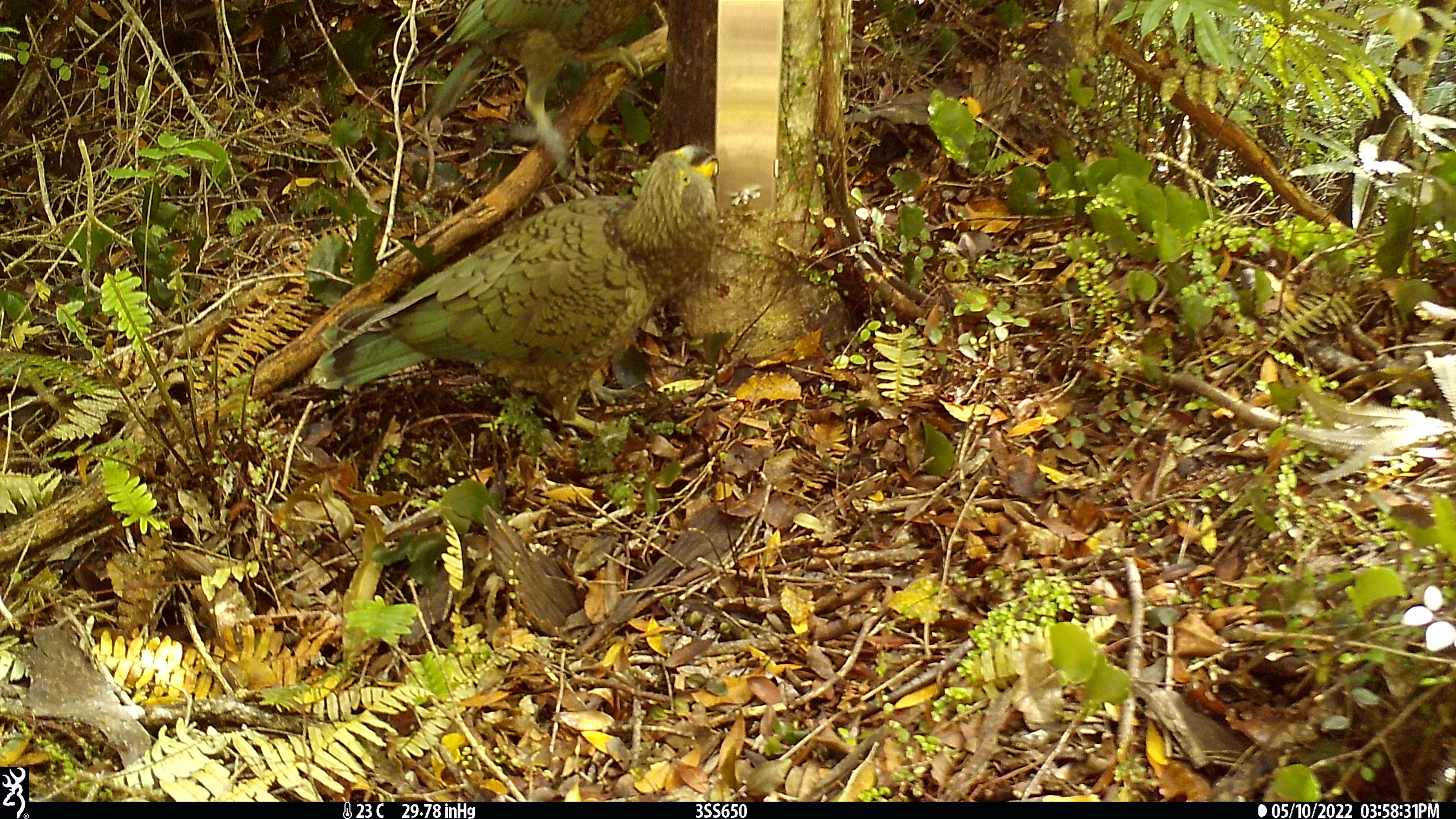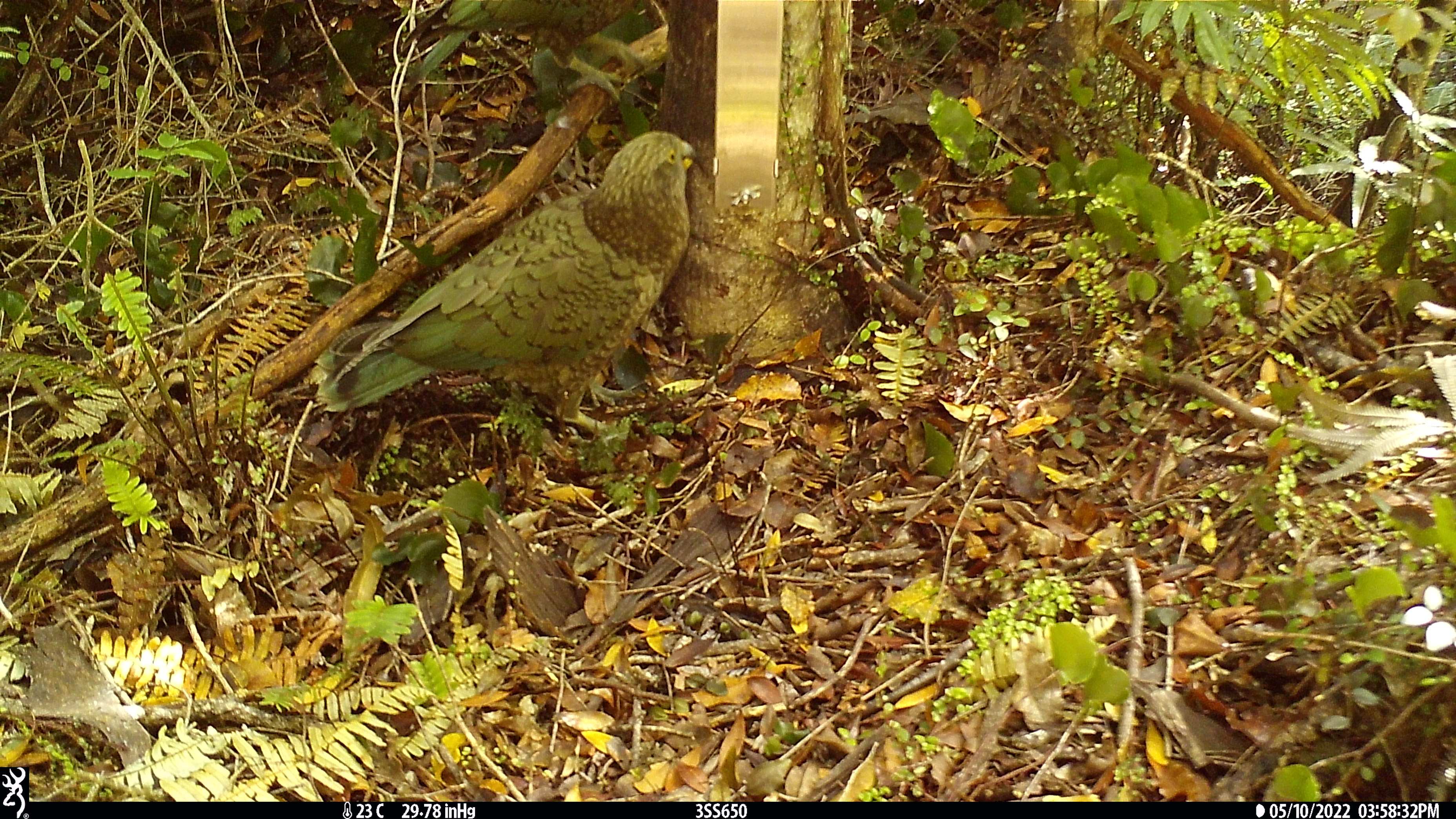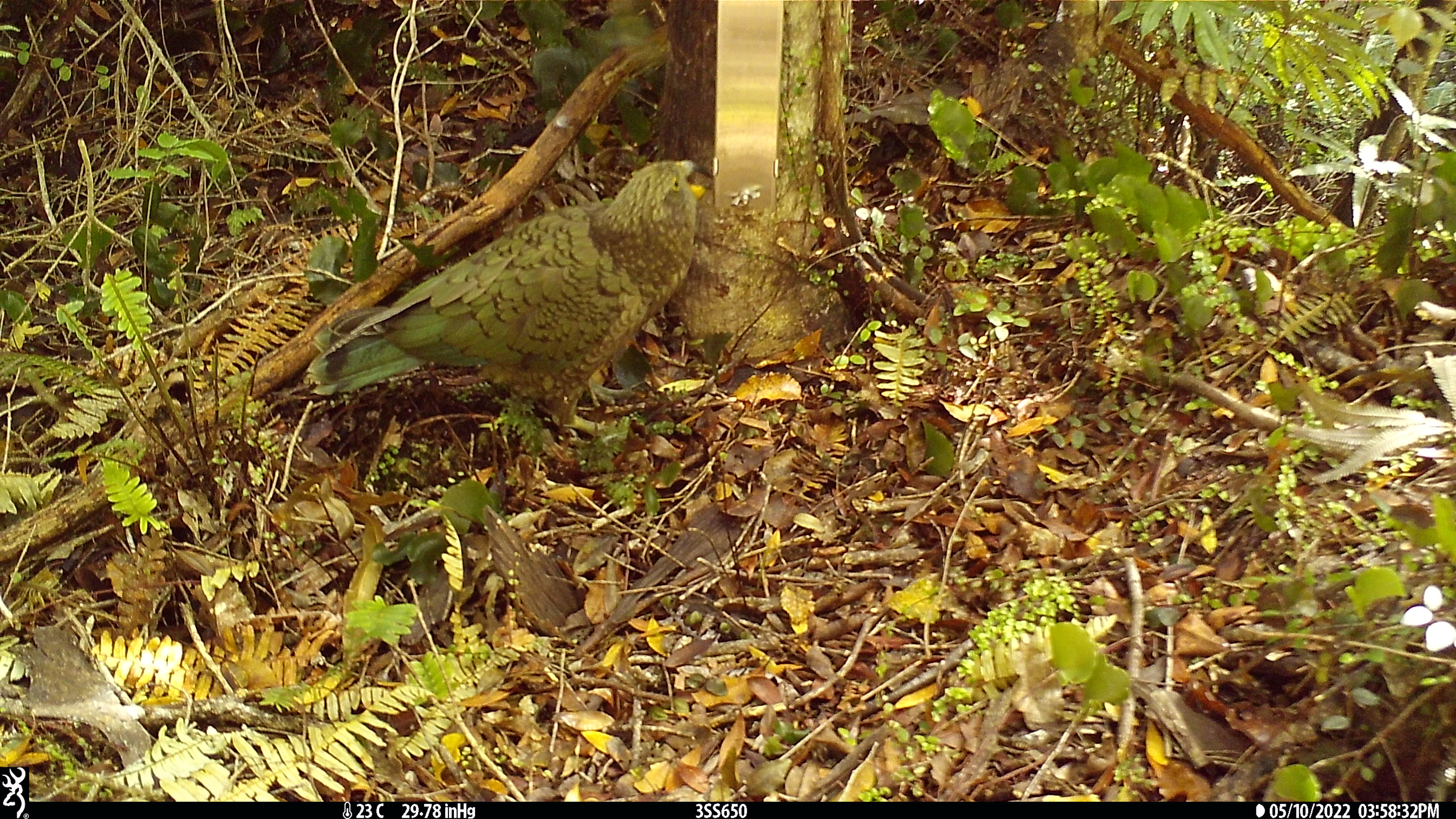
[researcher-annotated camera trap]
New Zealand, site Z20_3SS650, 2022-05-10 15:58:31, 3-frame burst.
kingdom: Animalia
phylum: Chordata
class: Aves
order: Psittaciformes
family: Strigopidae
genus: Nestor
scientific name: Nestor notabilis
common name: kea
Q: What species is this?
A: Kea (Nestor notabilis).